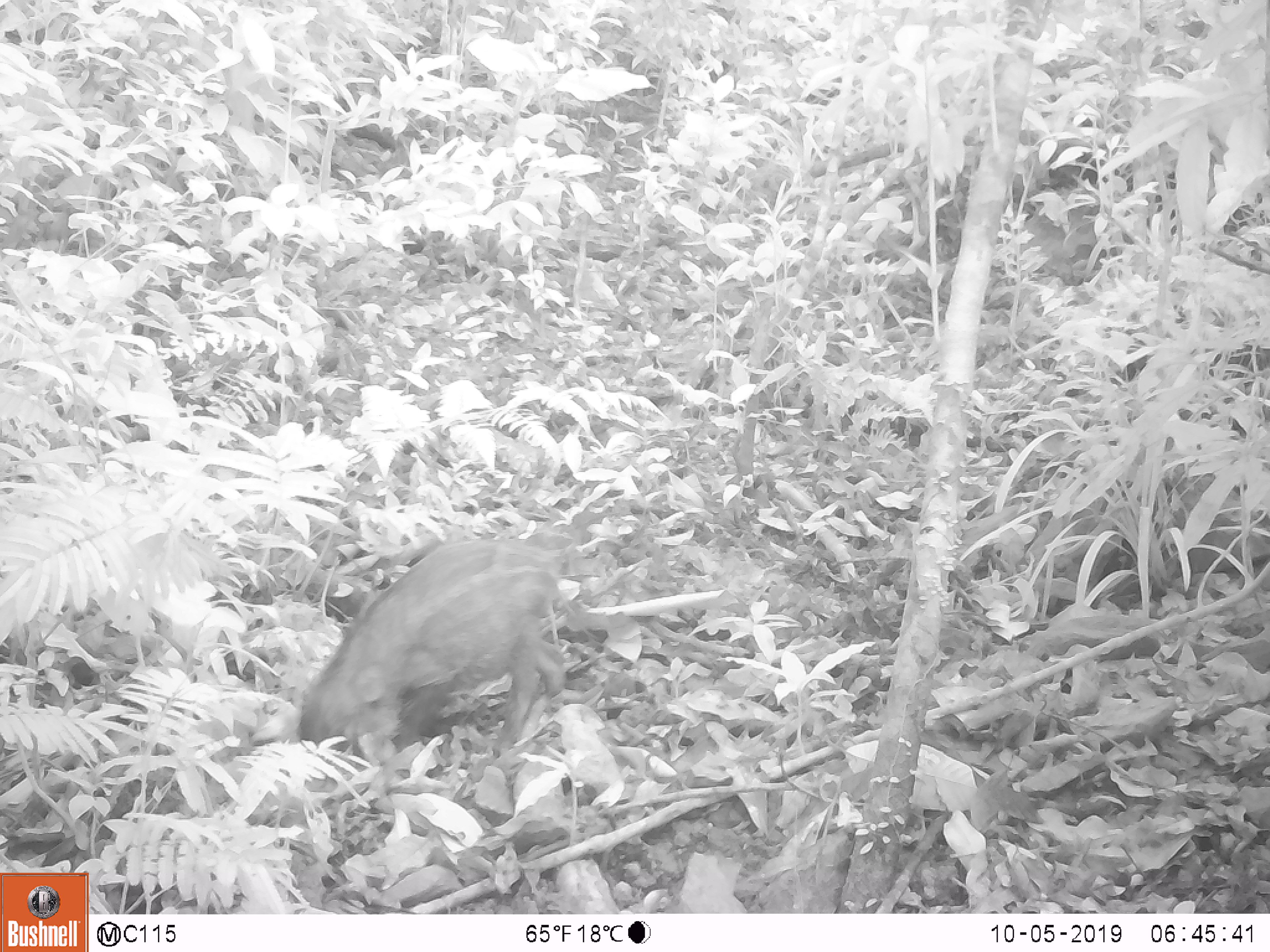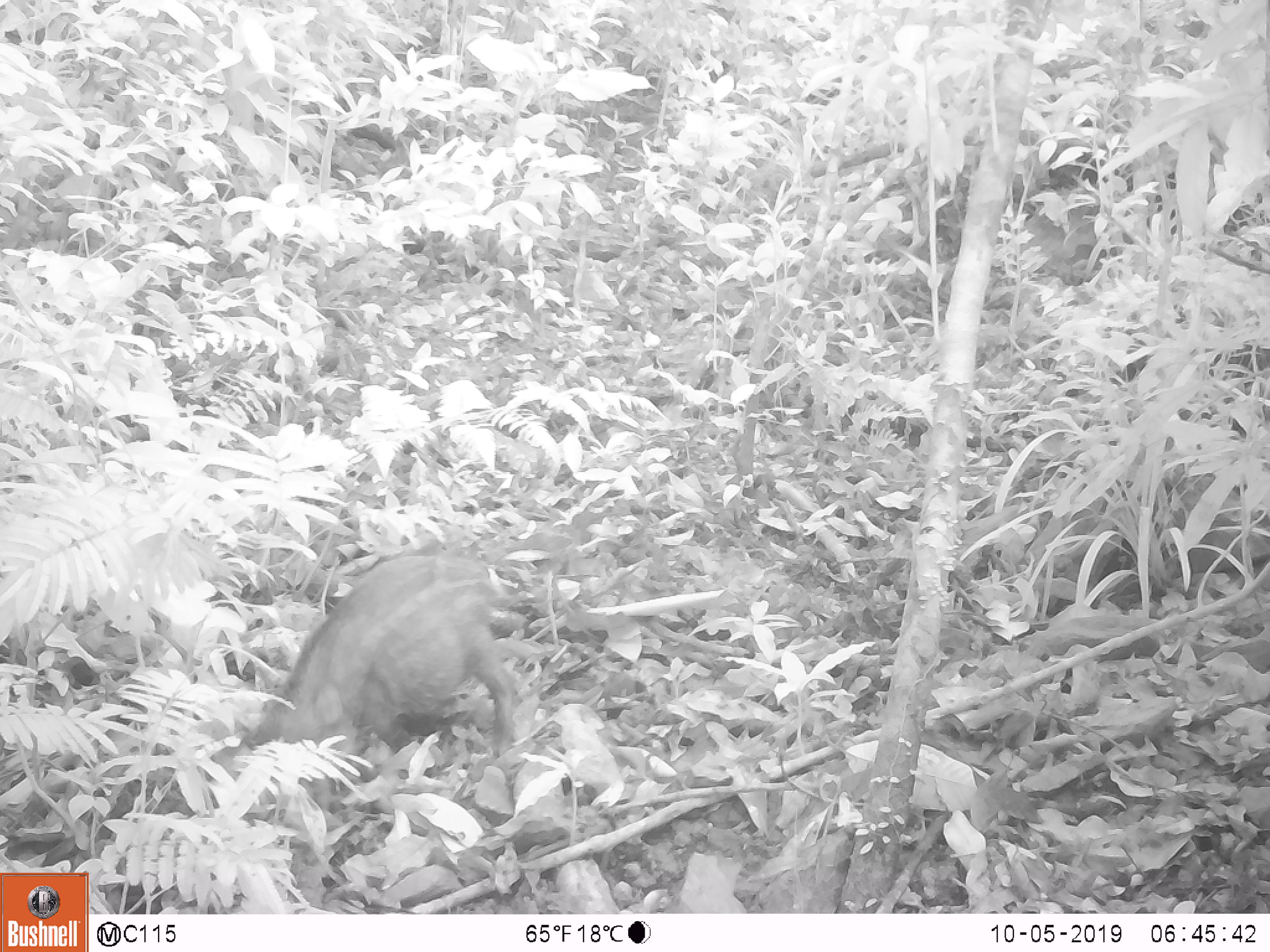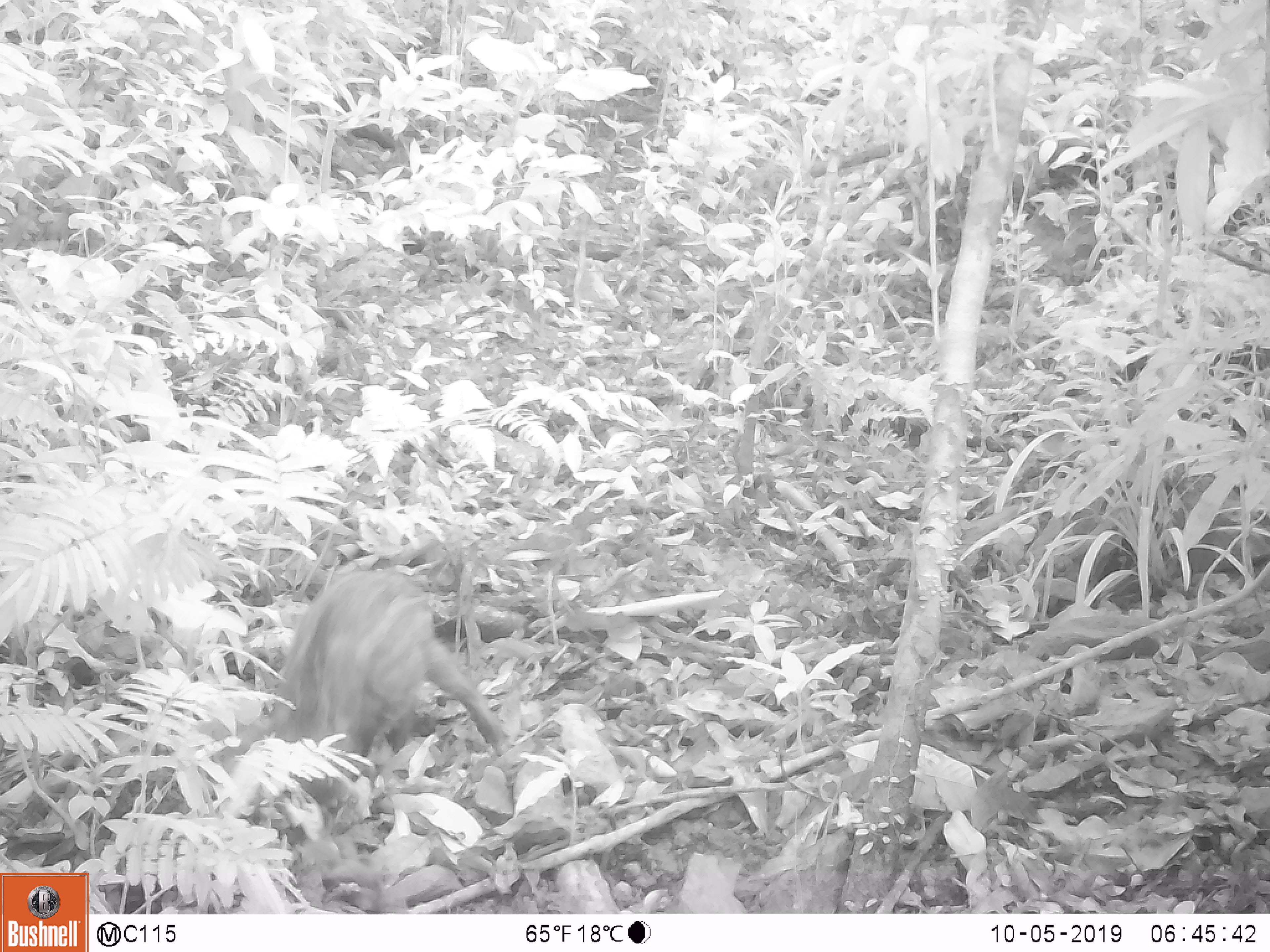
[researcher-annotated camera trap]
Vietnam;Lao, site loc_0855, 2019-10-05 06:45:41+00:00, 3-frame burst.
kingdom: Animalia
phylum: Chordata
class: Mammalia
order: Artiodactyla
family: Suidae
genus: Sus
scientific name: Sus scrofa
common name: eurasian wild pig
Eurasian wild pig (Sus scrofa). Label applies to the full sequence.